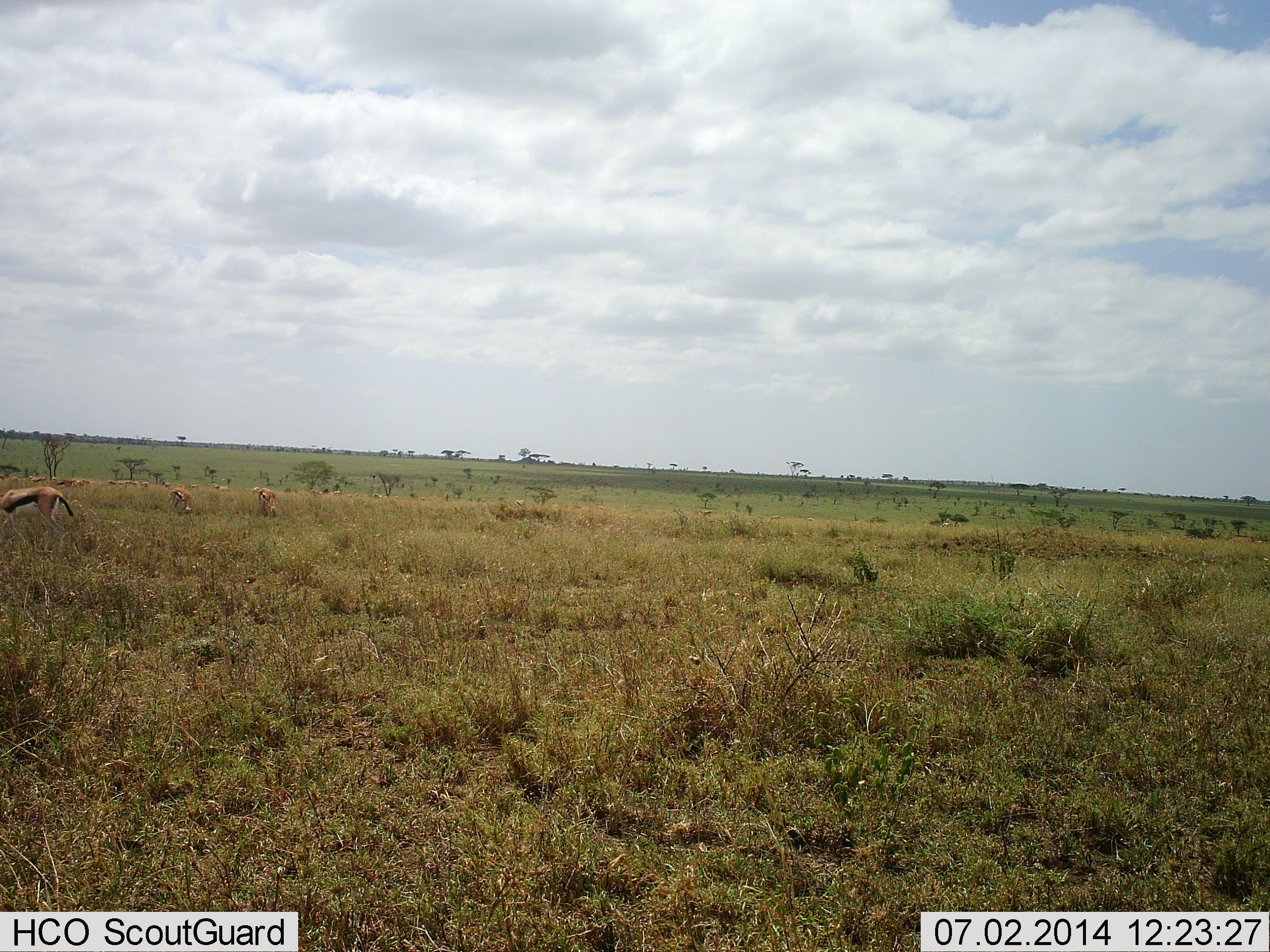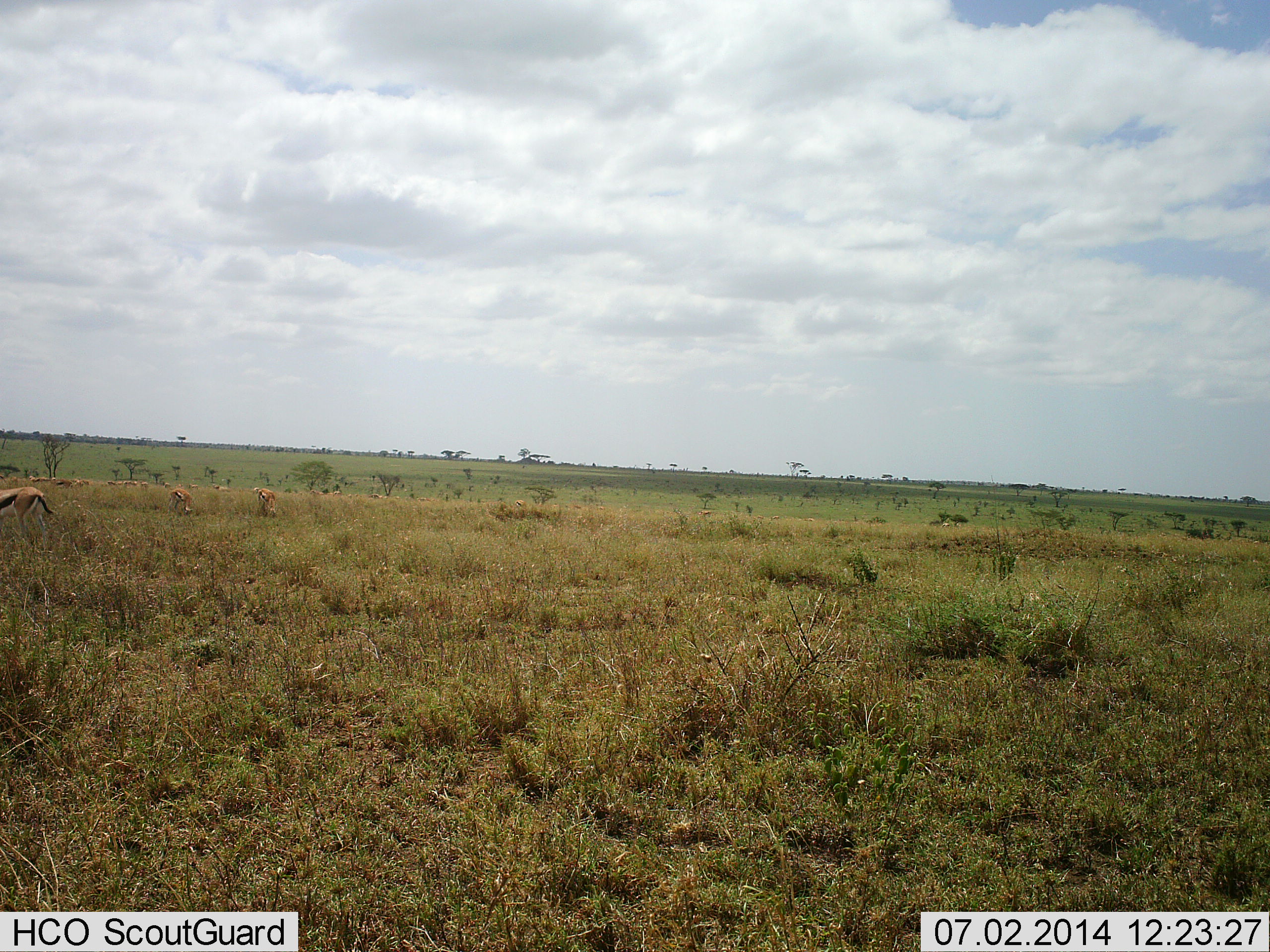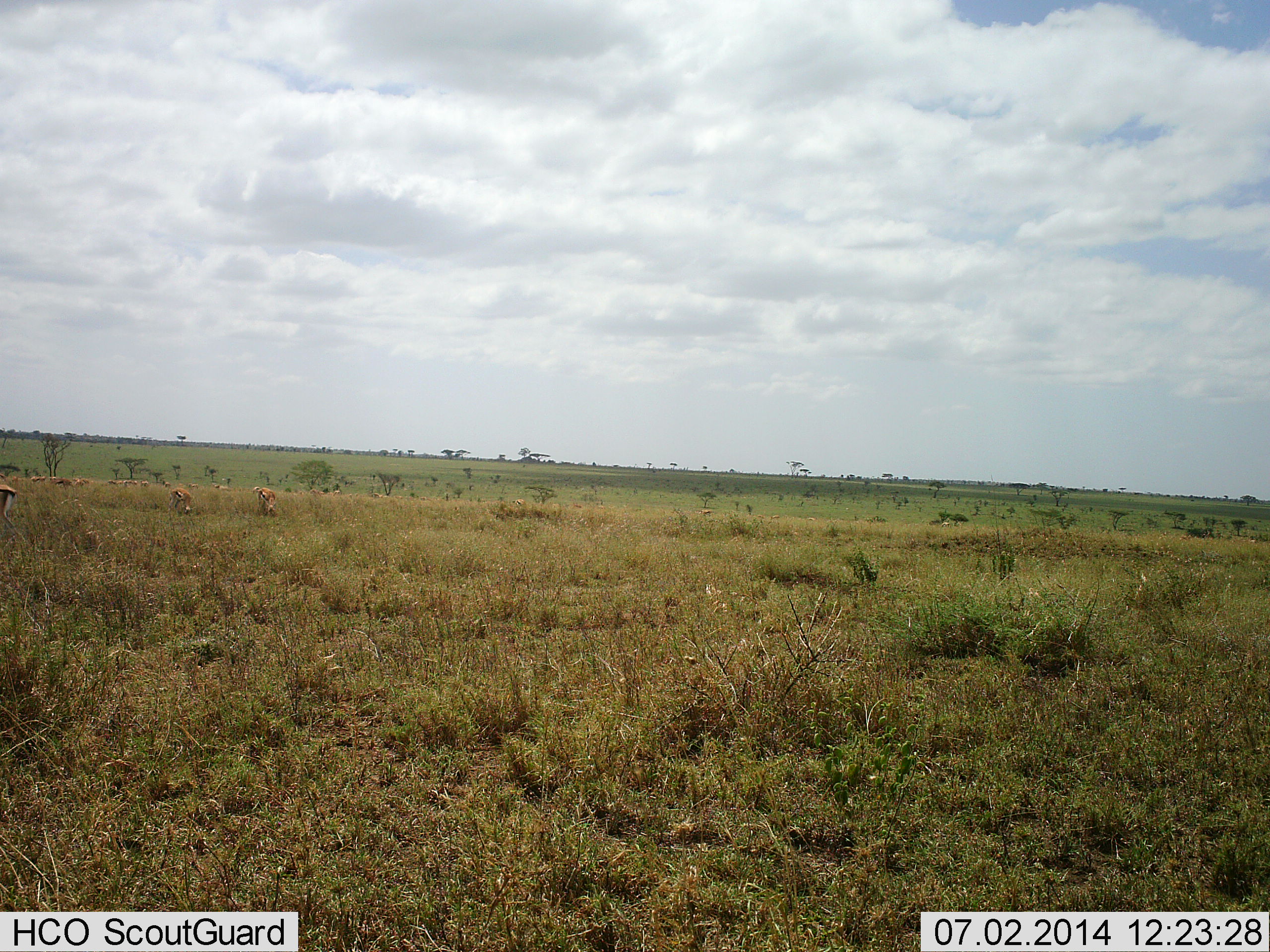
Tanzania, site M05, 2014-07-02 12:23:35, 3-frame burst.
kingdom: Animalia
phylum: Chordata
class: Mammalia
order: Artiodactyla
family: Bovidae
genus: Eudorcas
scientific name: Eudorcas thomsonii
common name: thomson's gazelle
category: gazellethomsons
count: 10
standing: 40%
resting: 0%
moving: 60%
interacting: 0%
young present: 0%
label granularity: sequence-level